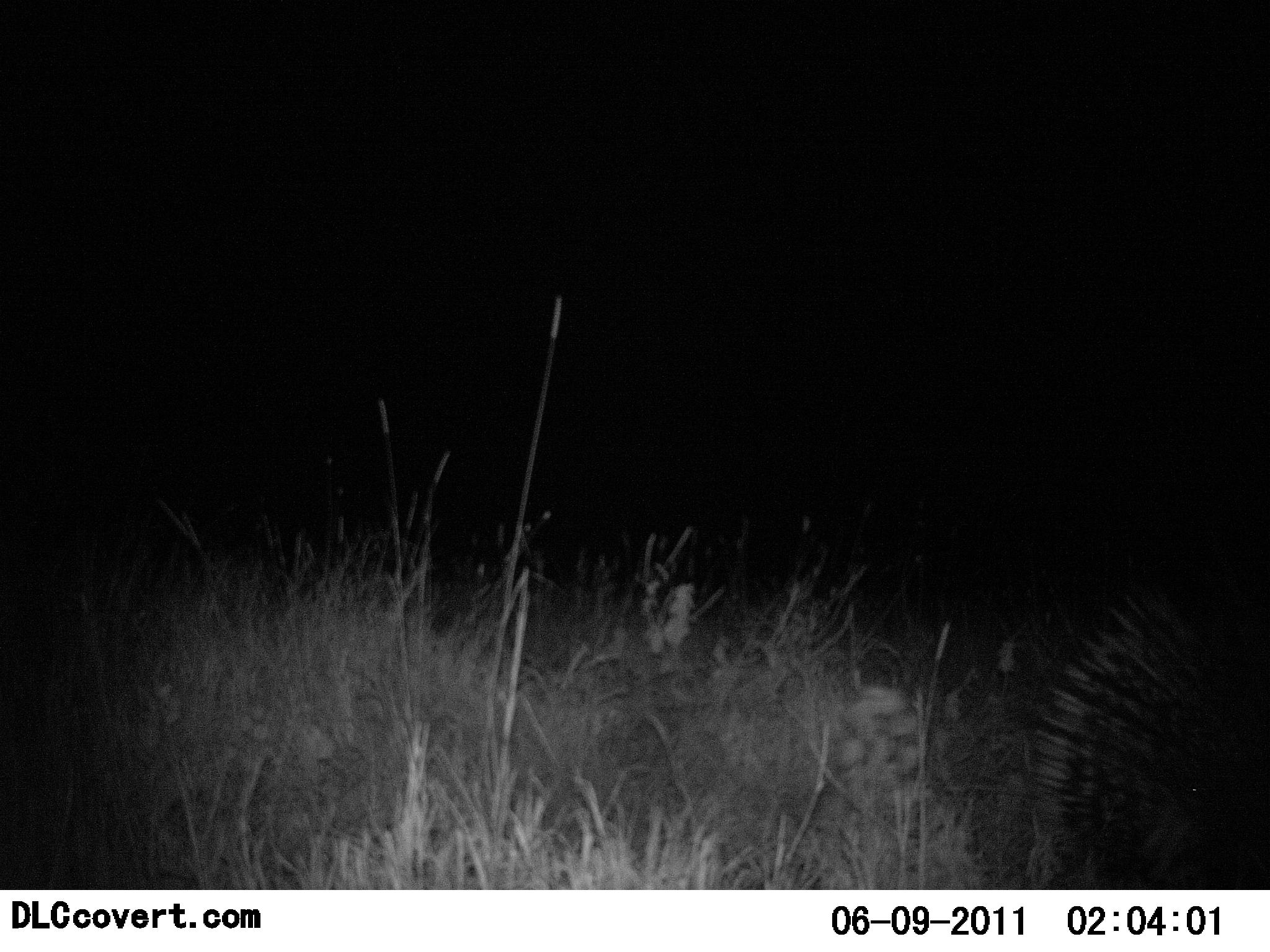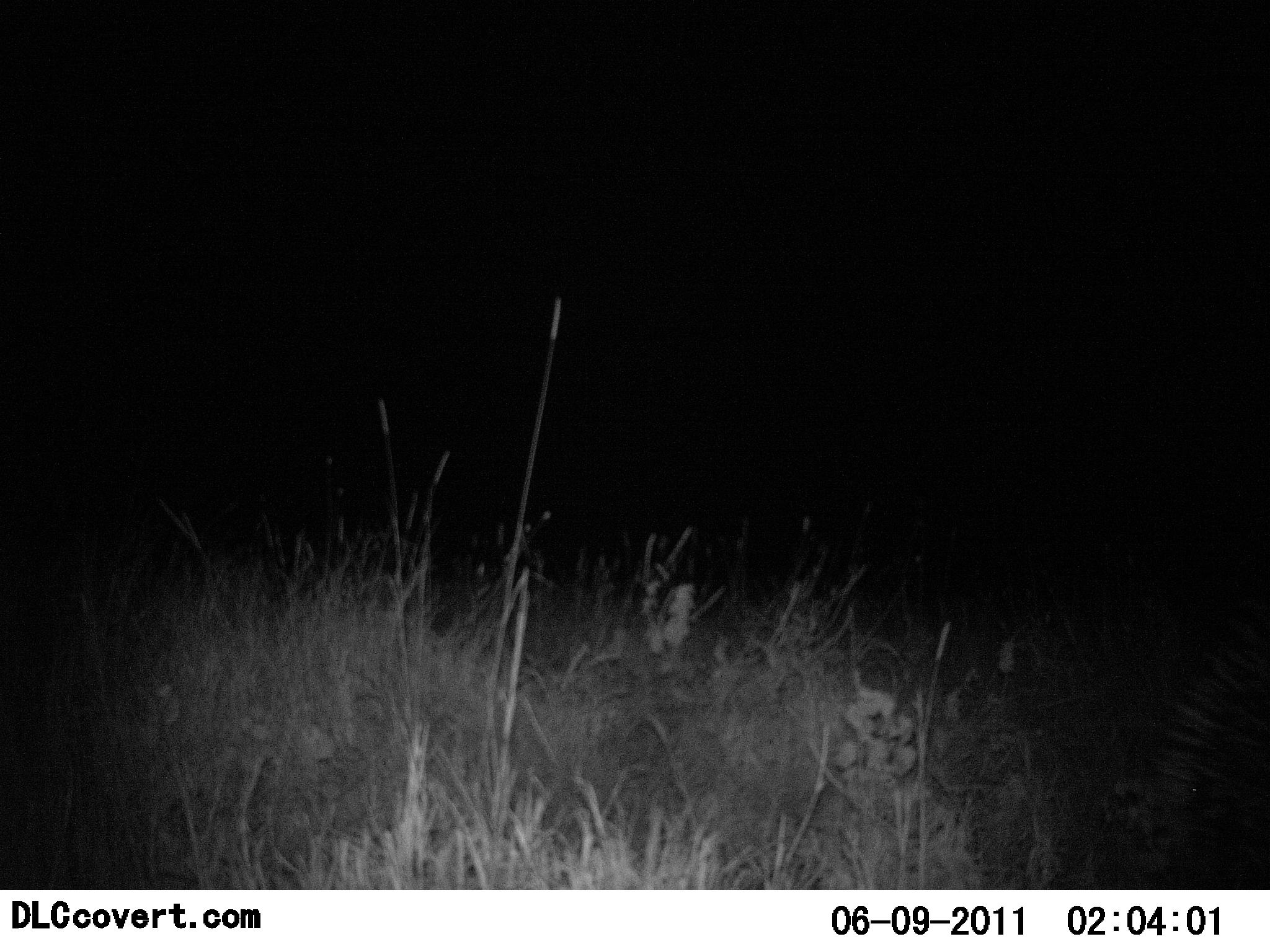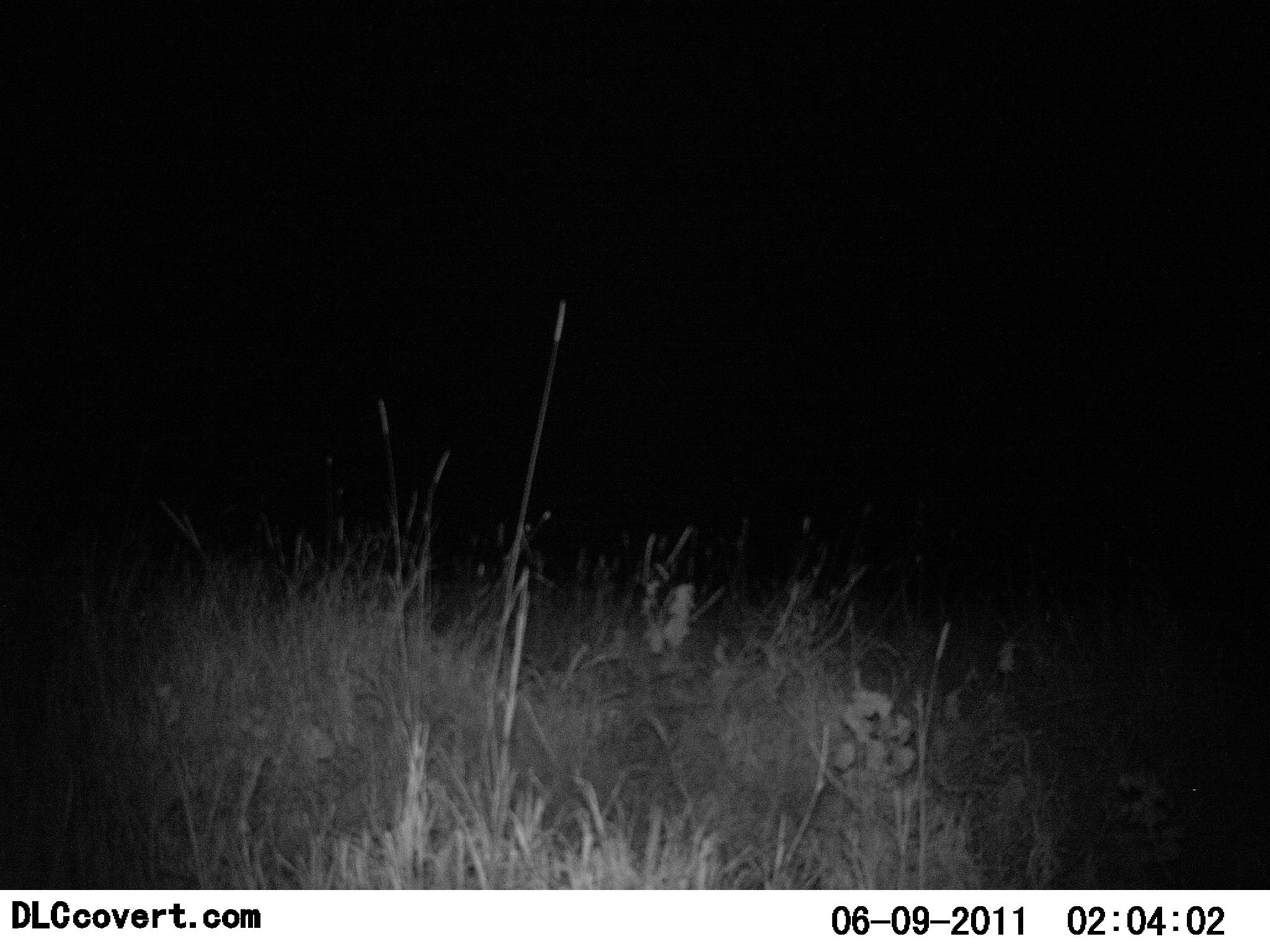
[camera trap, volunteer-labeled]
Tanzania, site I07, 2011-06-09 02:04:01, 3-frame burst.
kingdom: Animalia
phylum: Chordata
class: Mammalia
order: Rodentia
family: Hystricidae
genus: Hystrix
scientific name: Hystrix cristata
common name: crested porcupine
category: porcupine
Porcupine (crested porcupine) (Hystrix cristata), count 1. Behavior (volunteer vote fractions): standing 0%, resting 0%, moving 100%, interacting 0%. Young present (vote fraction): 0%. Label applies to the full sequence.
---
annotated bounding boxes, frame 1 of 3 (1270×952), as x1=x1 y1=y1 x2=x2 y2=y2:
animal: x1=964 y1=575 x2=1270 y2=889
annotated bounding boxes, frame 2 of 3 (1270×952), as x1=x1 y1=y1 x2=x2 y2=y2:
animal: x1=1102 y1=591 x2=1270 y2=889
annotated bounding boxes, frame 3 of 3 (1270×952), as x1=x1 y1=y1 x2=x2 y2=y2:
animal: x1=1170 y1=669 x2=1270 y2=889